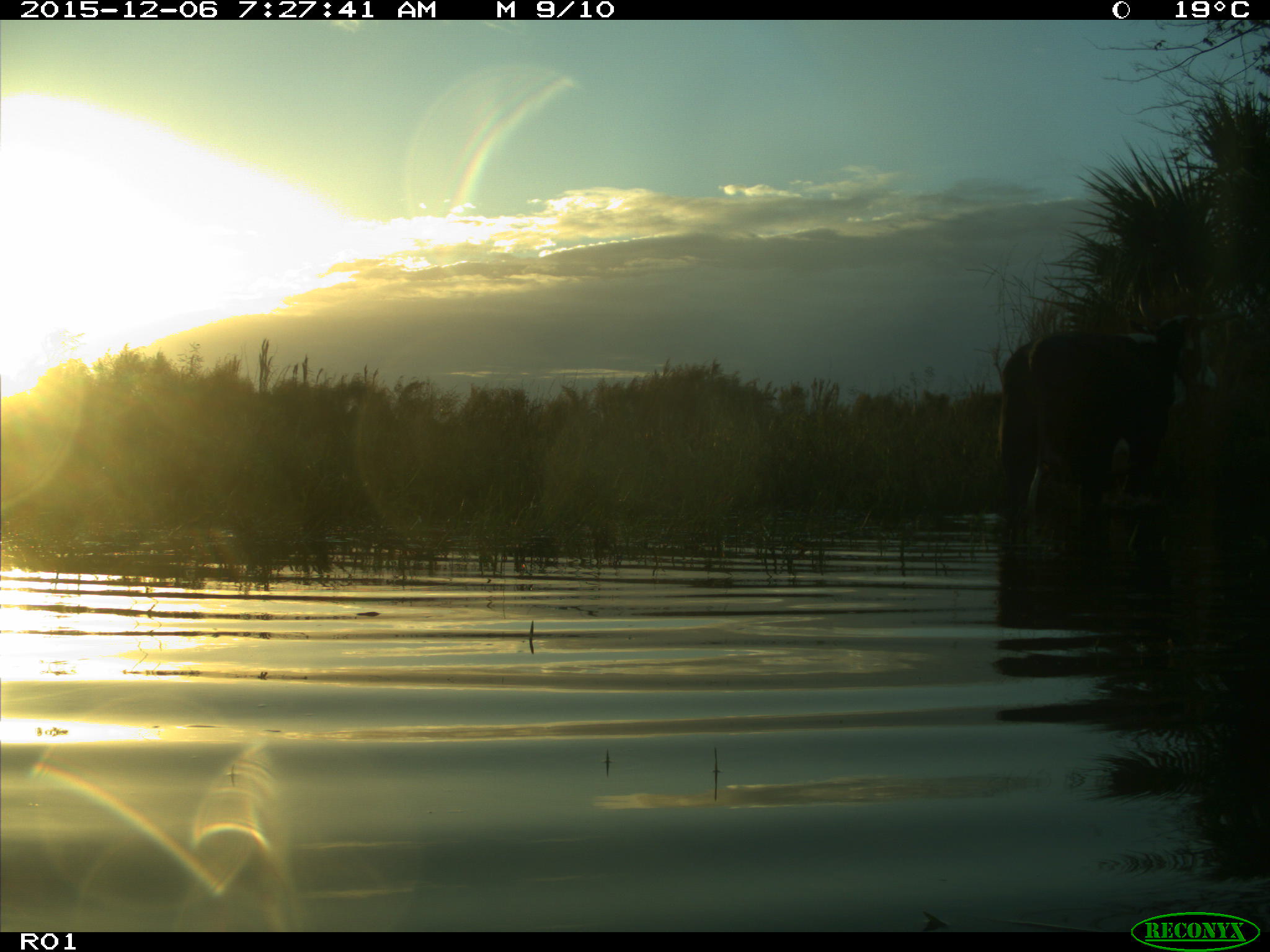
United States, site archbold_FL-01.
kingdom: Animalia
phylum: Chordata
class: Mammalia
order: Artiodactyla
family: Bovidae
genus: Bos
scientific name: Bos taurus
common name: domestic cow